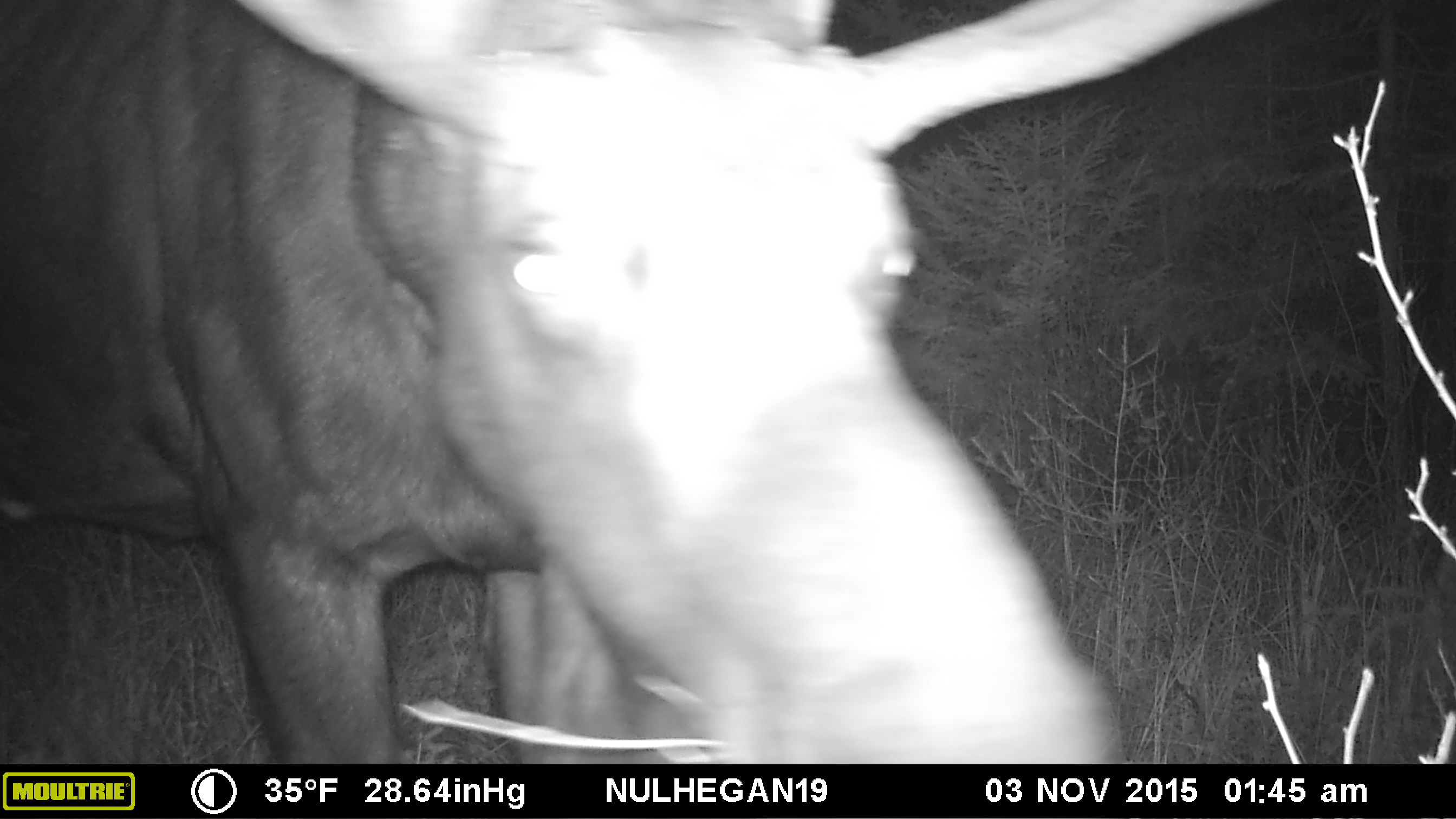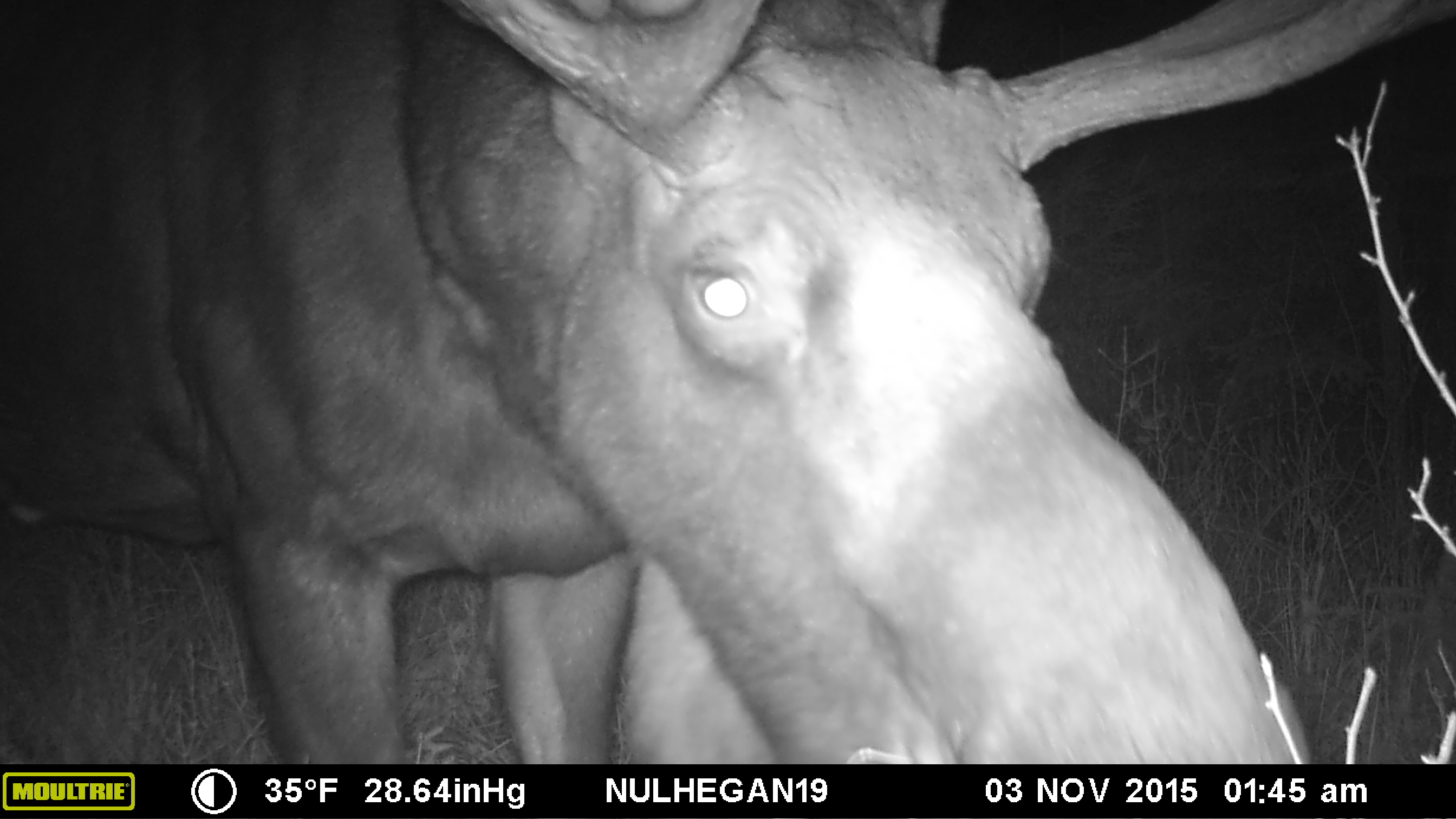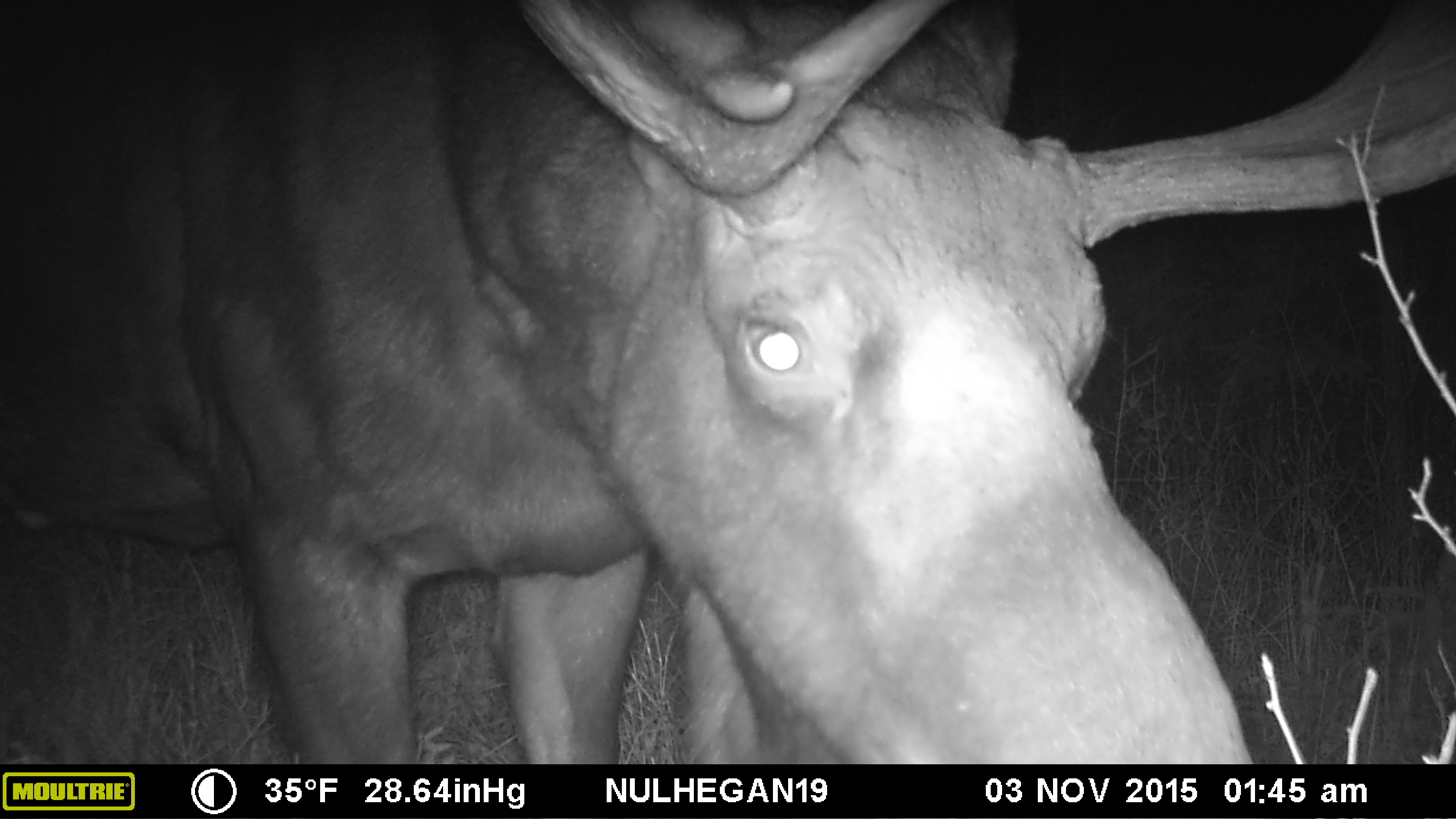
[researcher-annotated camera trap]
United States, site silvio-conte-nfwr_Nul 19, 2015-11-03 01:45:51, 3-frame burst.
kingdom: Animalia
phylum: Chordata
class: Mammalia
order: Artiodactyla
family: Cervidae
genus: Alces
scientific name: Alces alces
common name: moose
Moose (Alces alces).